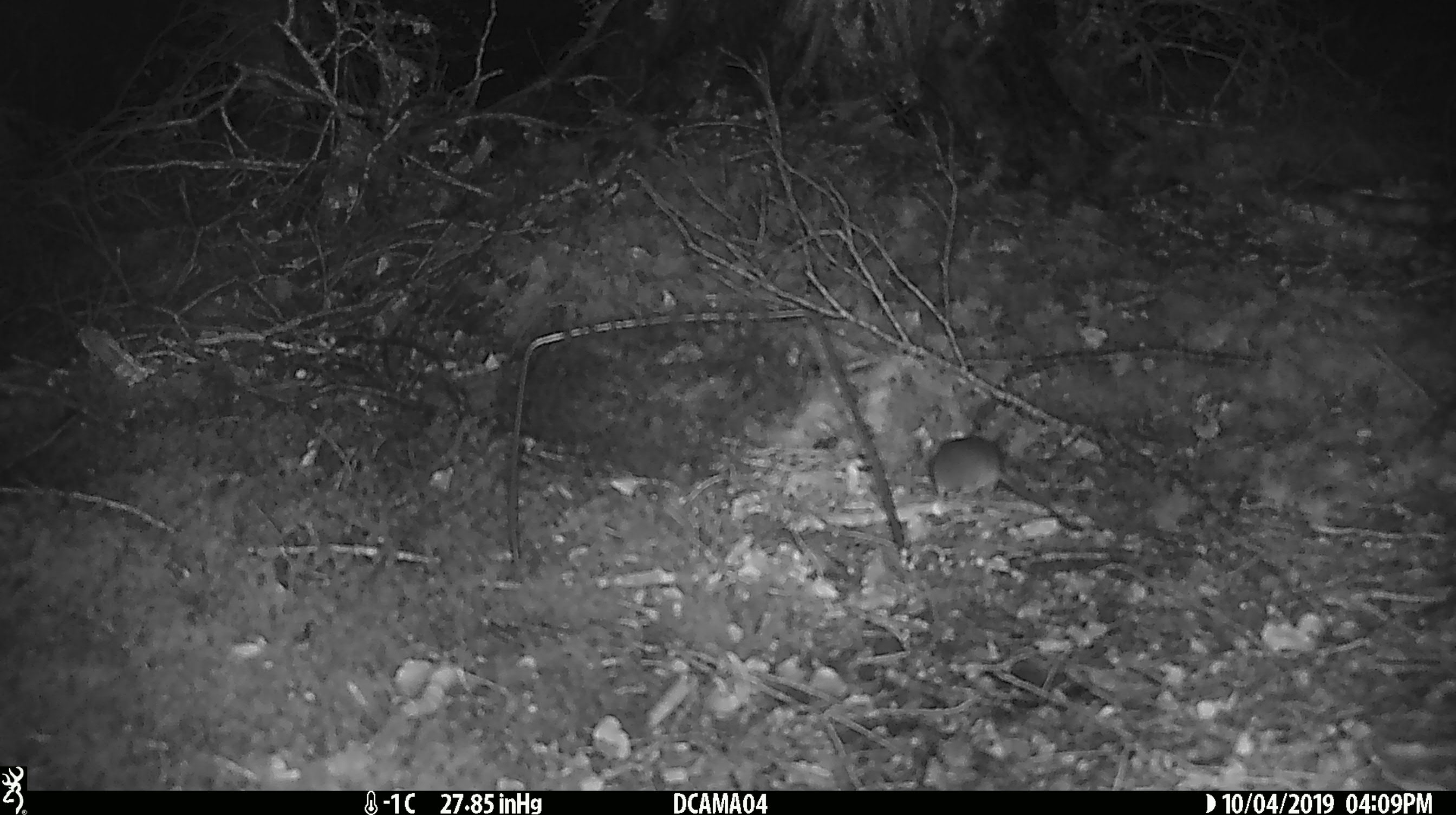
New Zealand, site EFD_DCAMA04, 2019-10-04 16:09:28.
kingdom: Animalia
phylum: Chordata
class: Mammalia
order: Rodentia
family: Muridae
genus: Mus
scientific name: Mus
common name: mouse